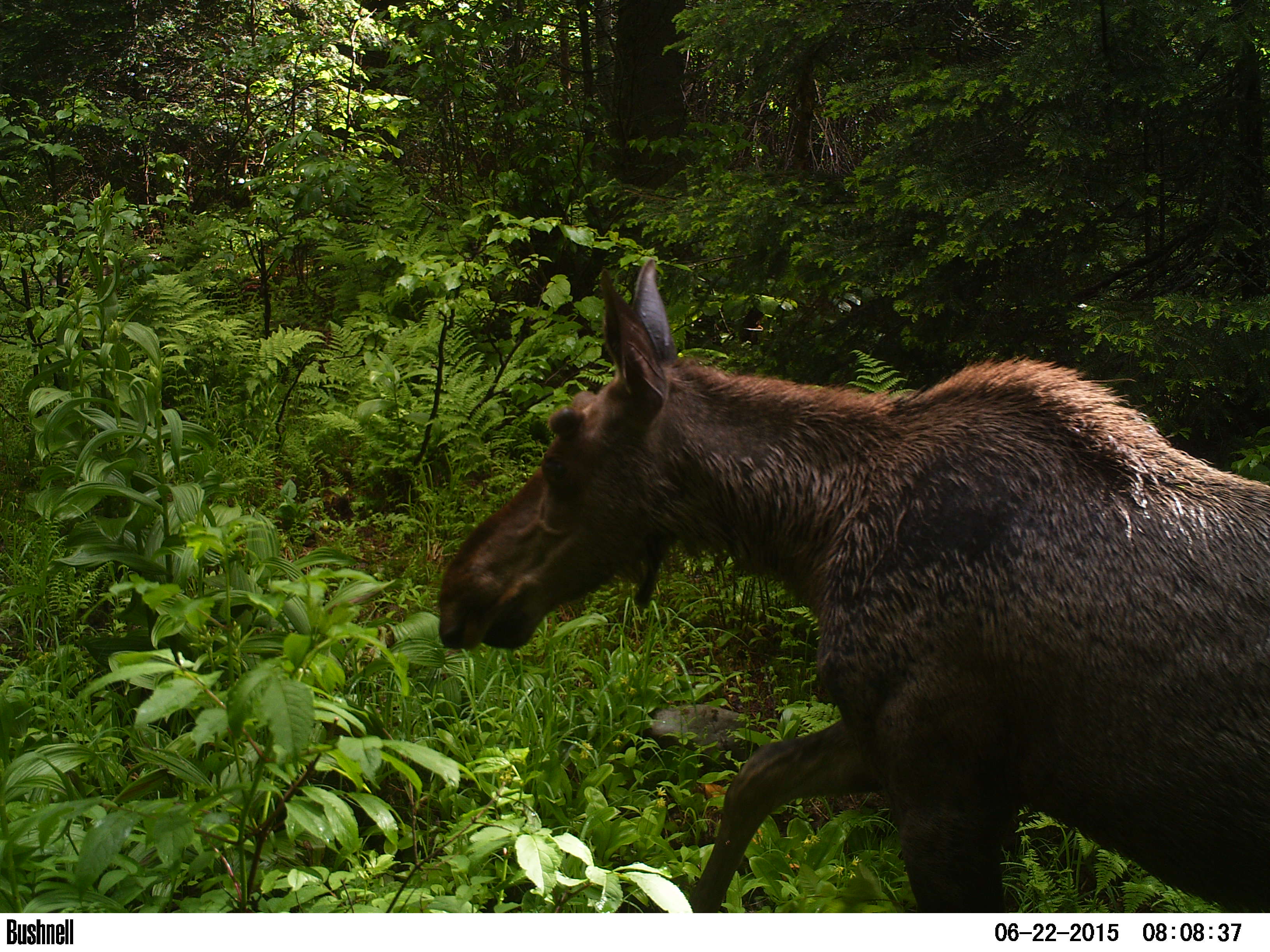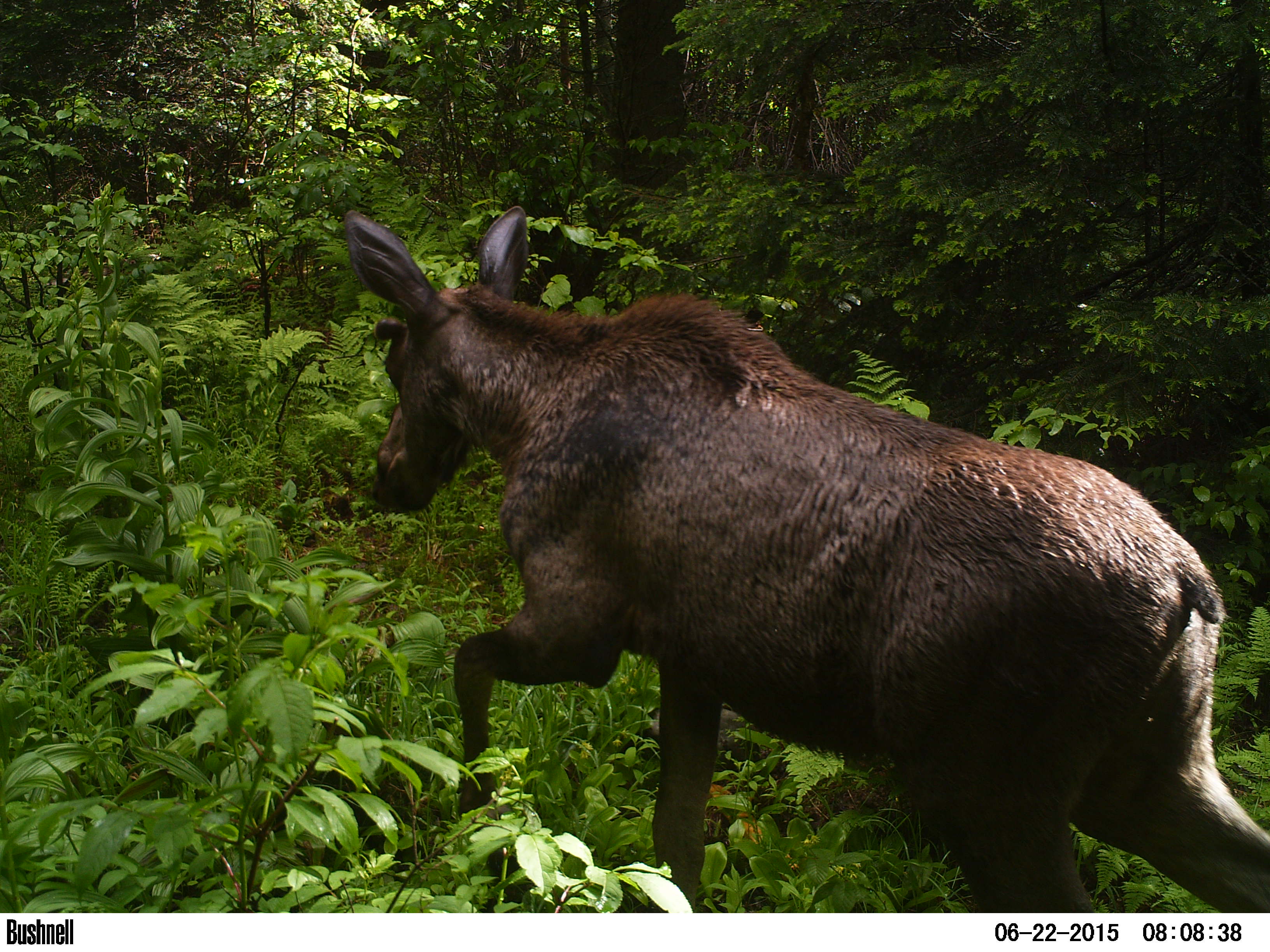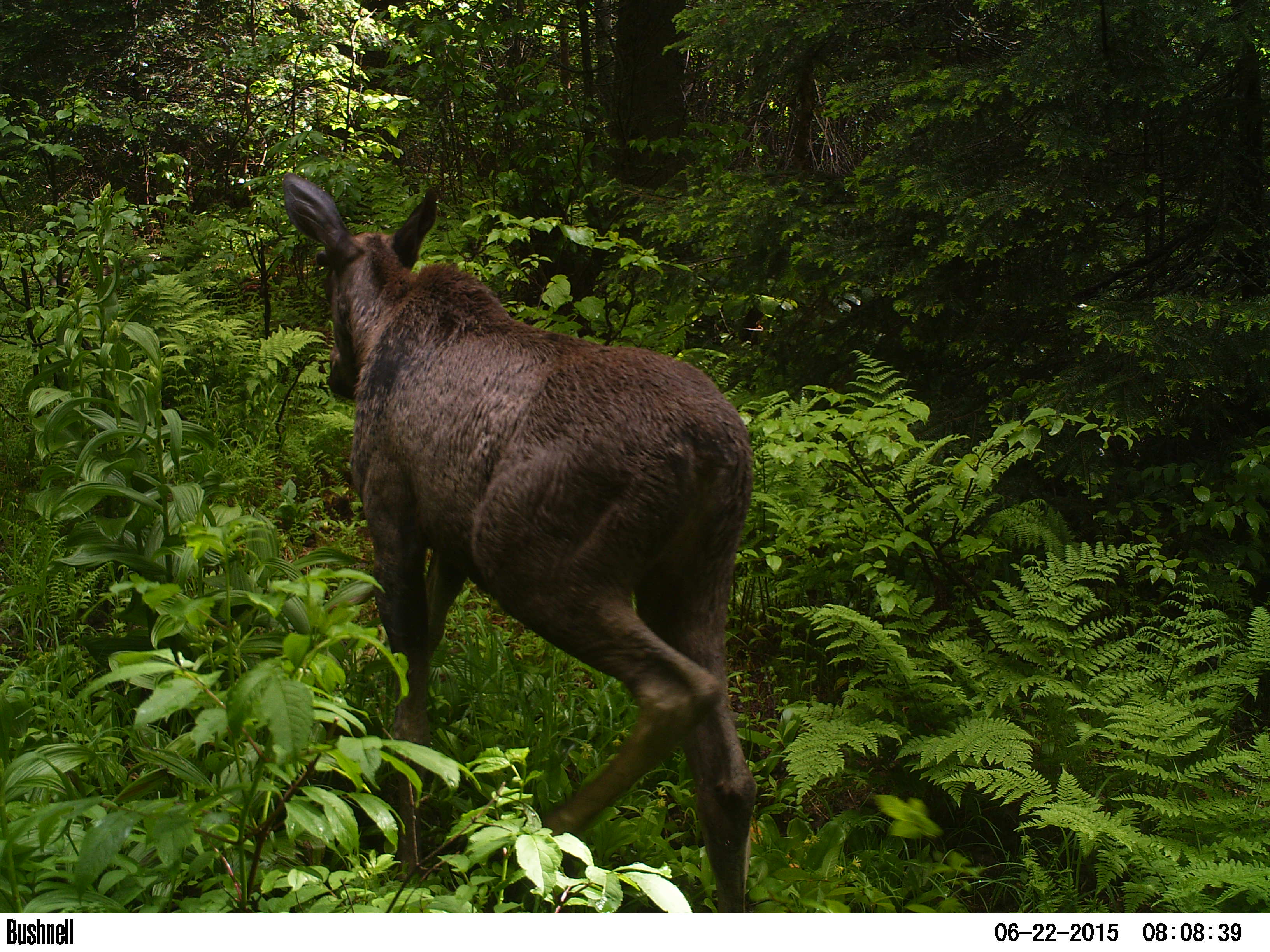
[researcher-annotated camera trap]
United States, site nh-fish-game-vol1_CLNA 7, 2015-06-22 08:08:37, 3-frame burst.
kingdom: Animalia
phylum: Chordata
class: Mammalia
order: Artiodactyla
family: Cervidae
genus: Alces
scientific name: Alces alces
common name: moose